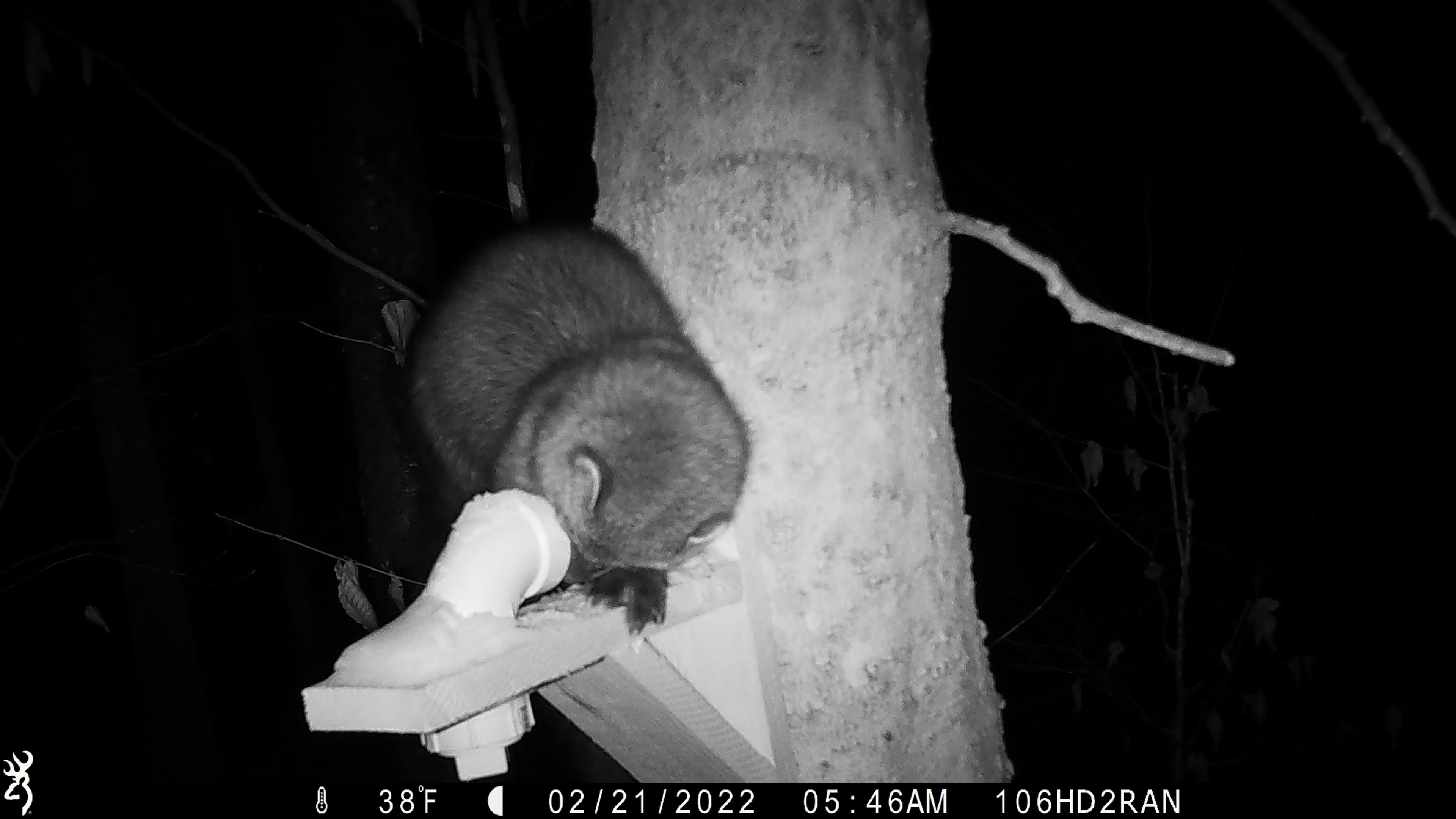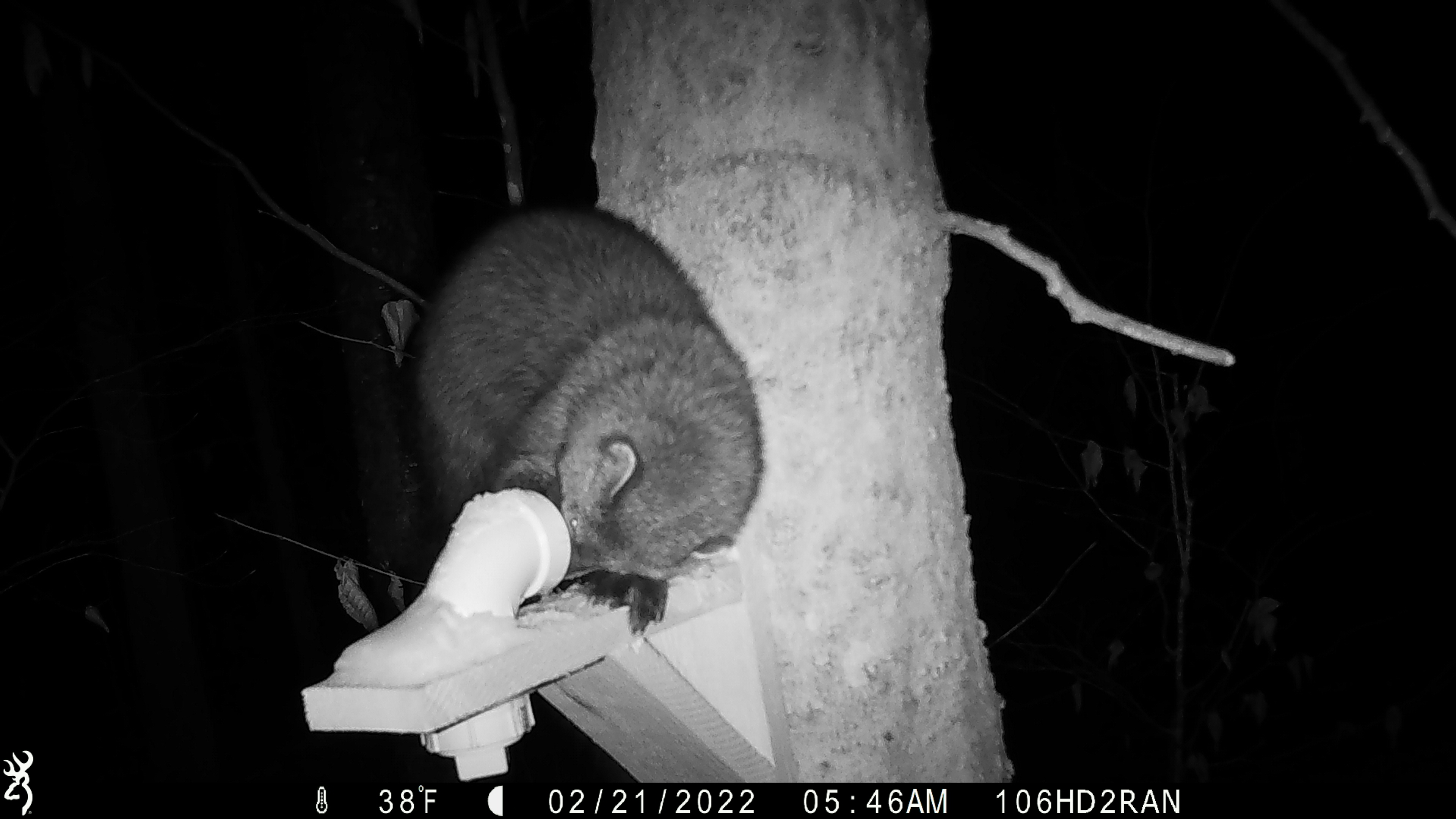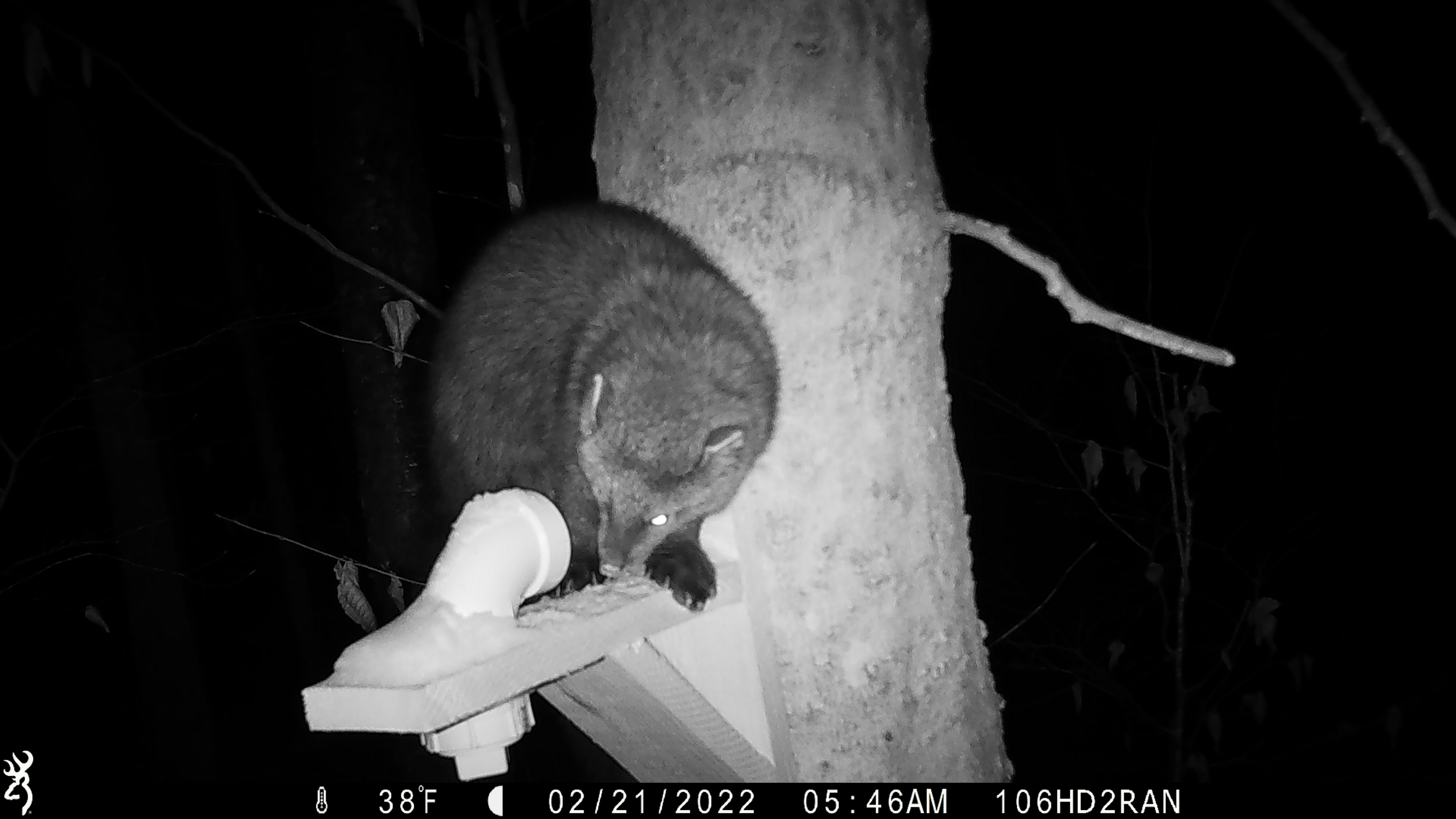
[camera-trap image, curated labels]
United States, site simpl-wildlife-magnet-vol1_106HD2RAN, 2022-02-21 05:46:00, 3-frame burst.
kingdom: Animalia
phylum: Chordata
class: Mammalia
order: Carnivora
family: Mustelidae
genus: Pekania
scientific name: Pekania pennanti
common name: fisher